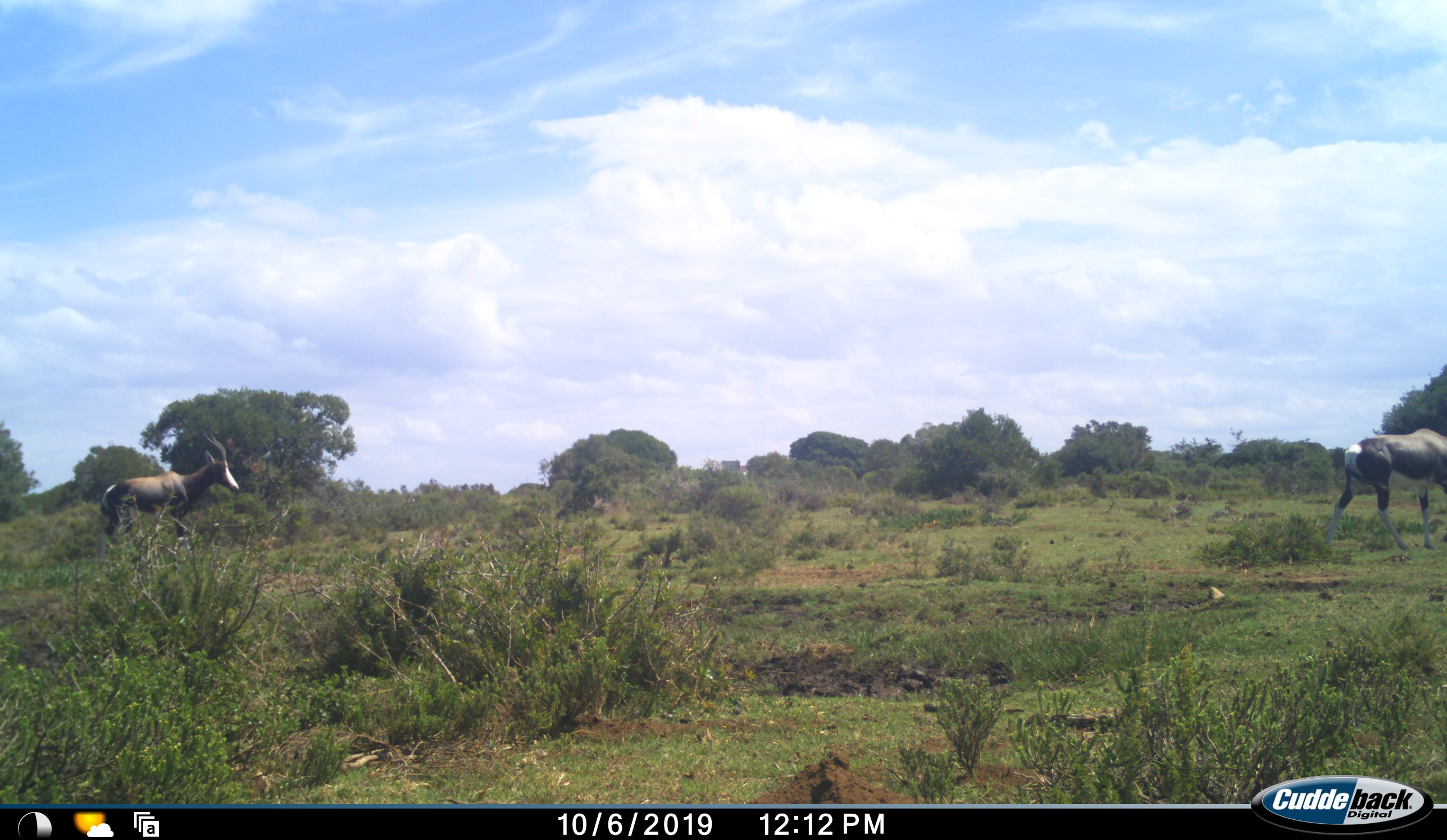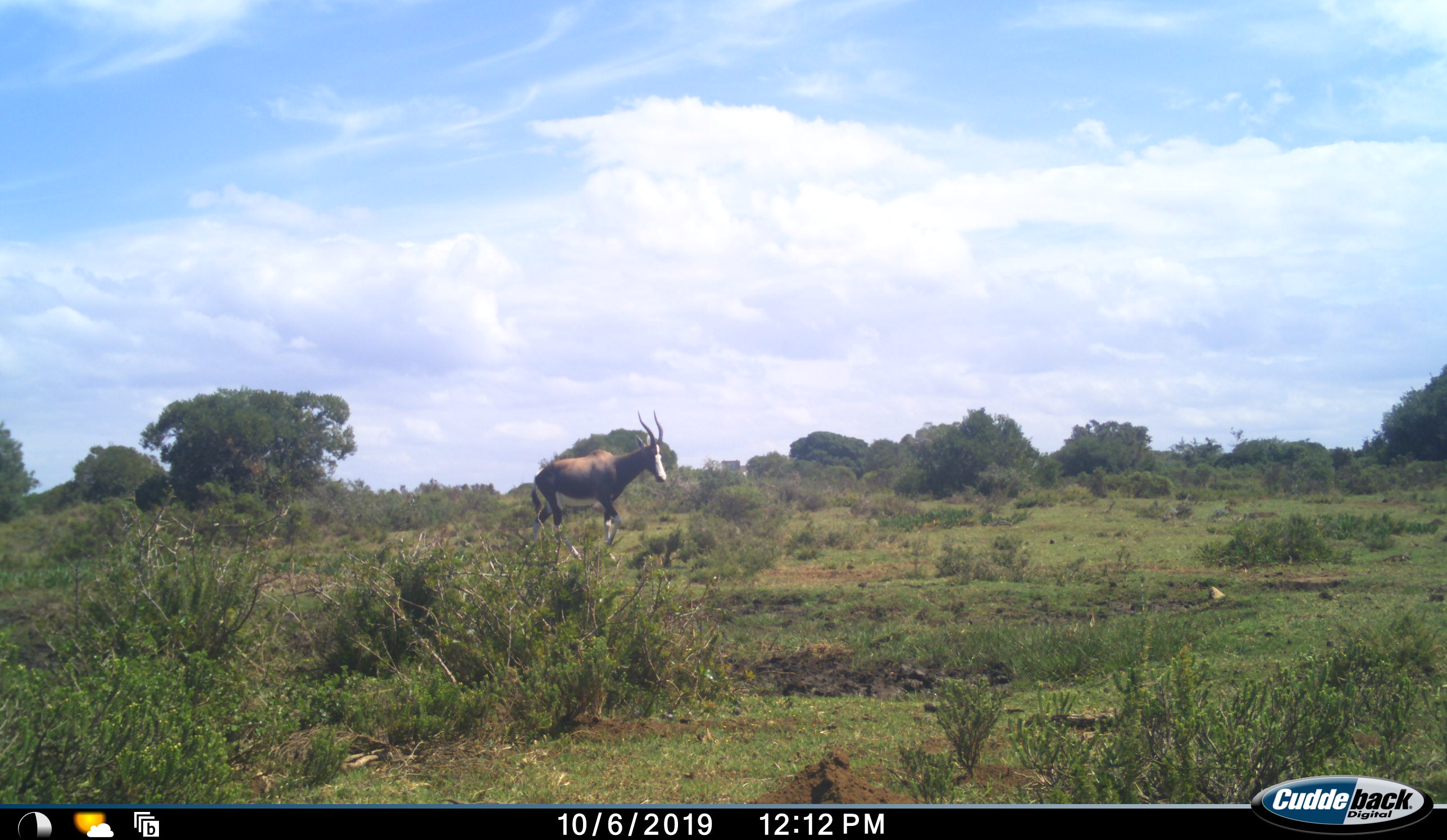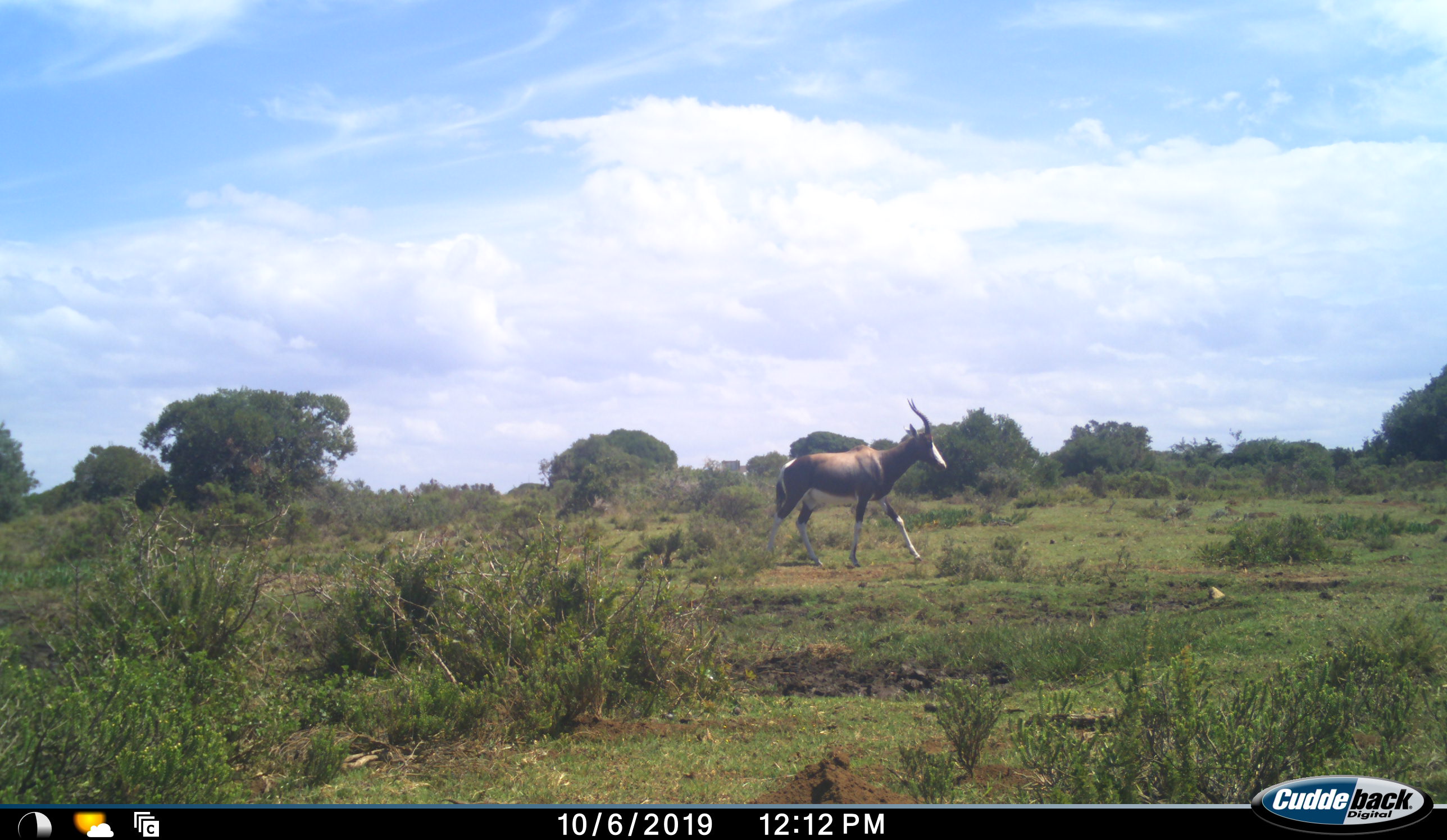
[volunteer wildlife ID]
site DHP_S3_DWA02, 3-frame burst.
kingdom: Animalia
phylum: Chordata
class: Mammalia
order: Artiodactyla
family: Bovidae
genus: Damaliscus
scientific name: Damaliscus pygargus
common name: bontebok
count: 2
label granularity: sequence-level